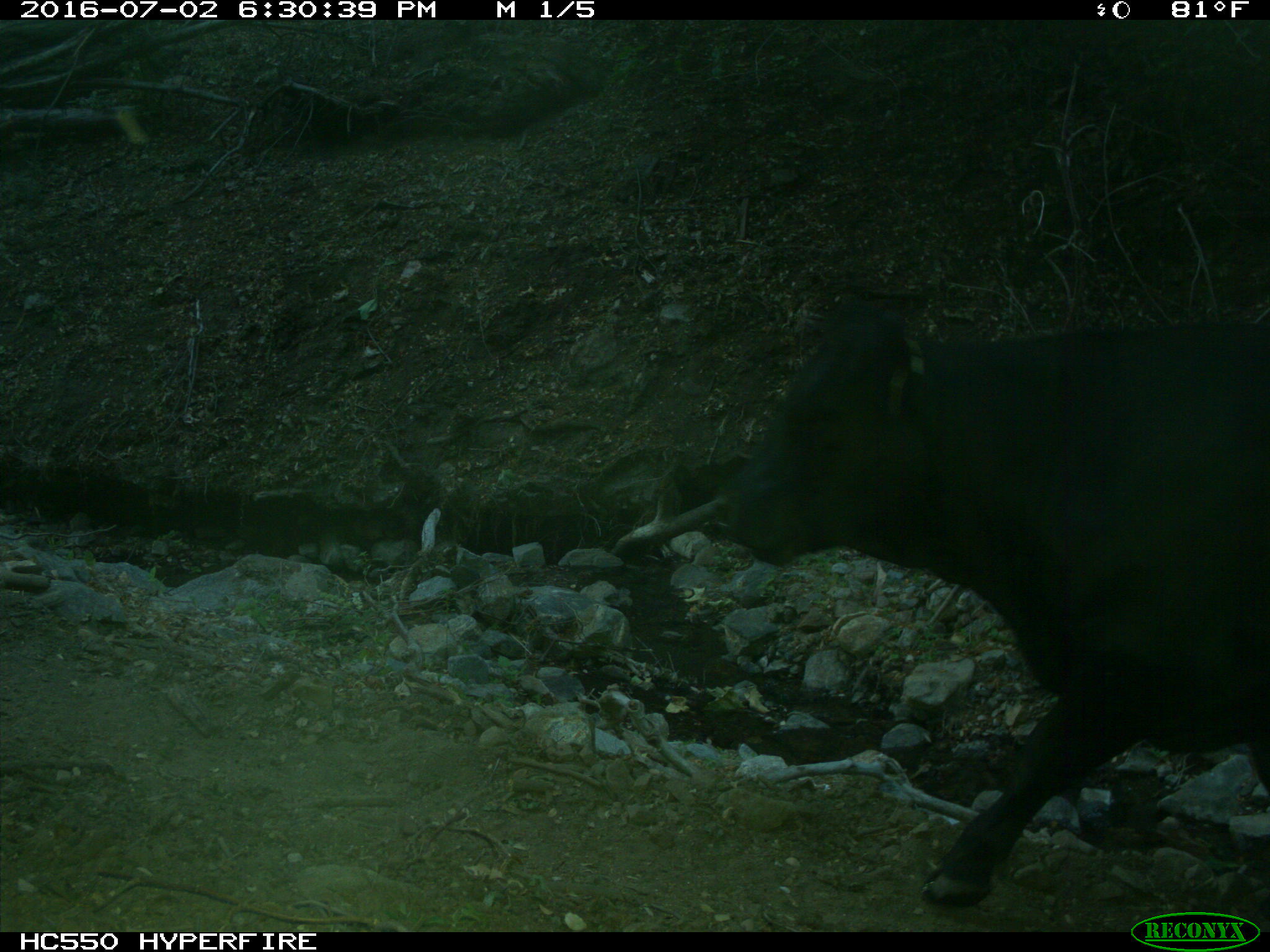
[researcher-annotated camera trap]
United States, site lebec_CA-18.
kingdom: Animalia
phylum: Chordata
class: Mammalia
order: Artiodactyla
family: Bovidae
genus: Bos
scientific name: Bos taurus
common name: domestic cow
Bos taurus (domestic cow).